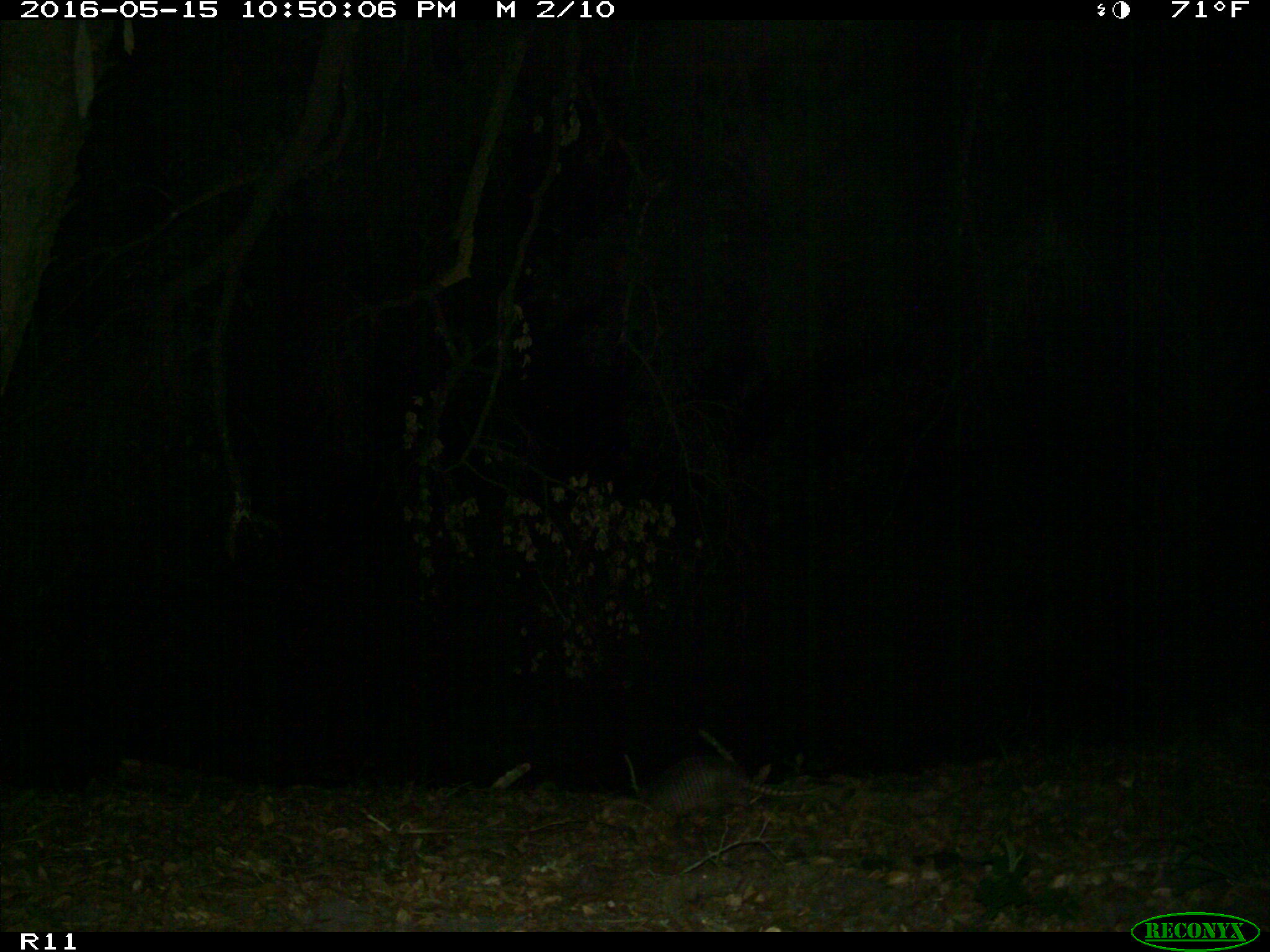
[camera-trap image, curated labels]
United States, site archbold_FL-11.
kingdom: Animalia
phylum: Chordata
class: Mammalia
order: Cingulata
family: Dasypodidae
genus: Dasypus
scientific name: Dasypus novemcinctus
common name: nine-banded armadillo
Dasypus novemcinctus (nine-banded armadillo).